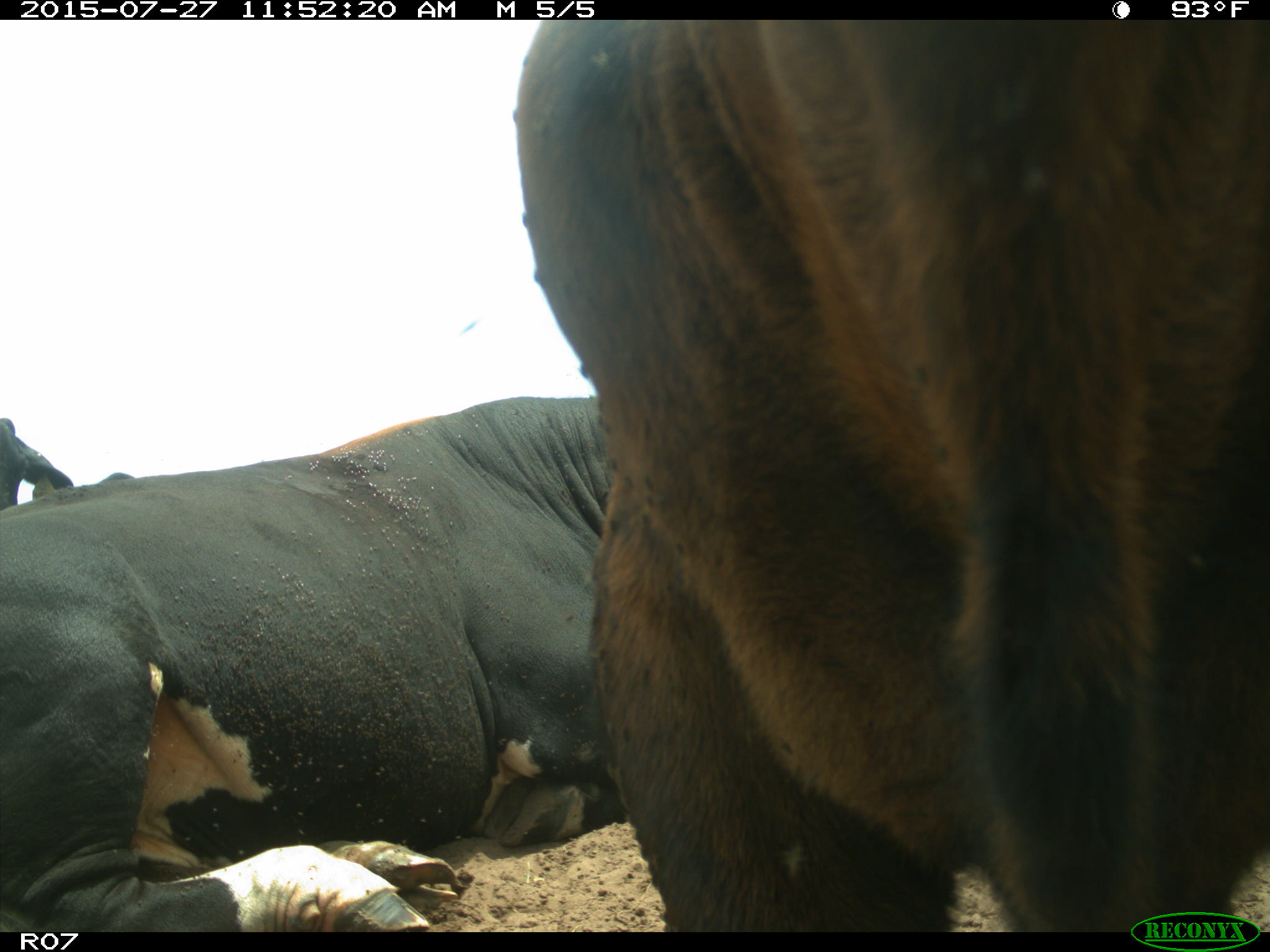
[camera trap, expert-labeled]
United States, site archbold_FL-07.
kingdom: Animalia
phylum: Chordata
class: Mammalia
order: Artiodactyla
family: Bovidae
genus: Bos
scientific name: Bos taurus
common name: domestic cow